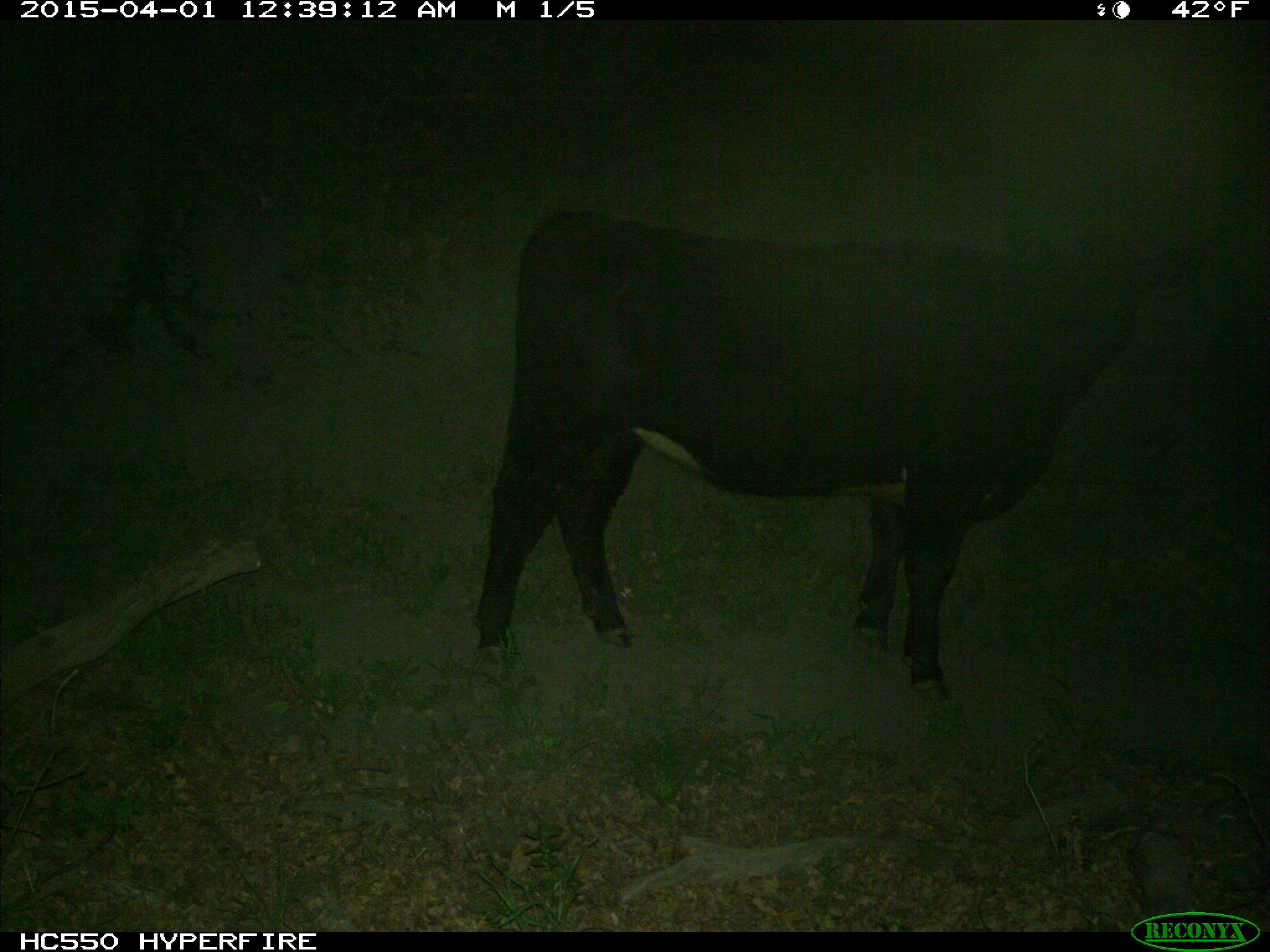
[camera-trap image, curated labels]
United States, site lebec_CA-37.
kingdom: Animalia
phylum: Chordata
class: Mammalia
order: Artiodactyla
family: Bovidae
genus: Bos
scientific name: Bos taurus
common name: domestic cow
Bos taurus (domestic cow).